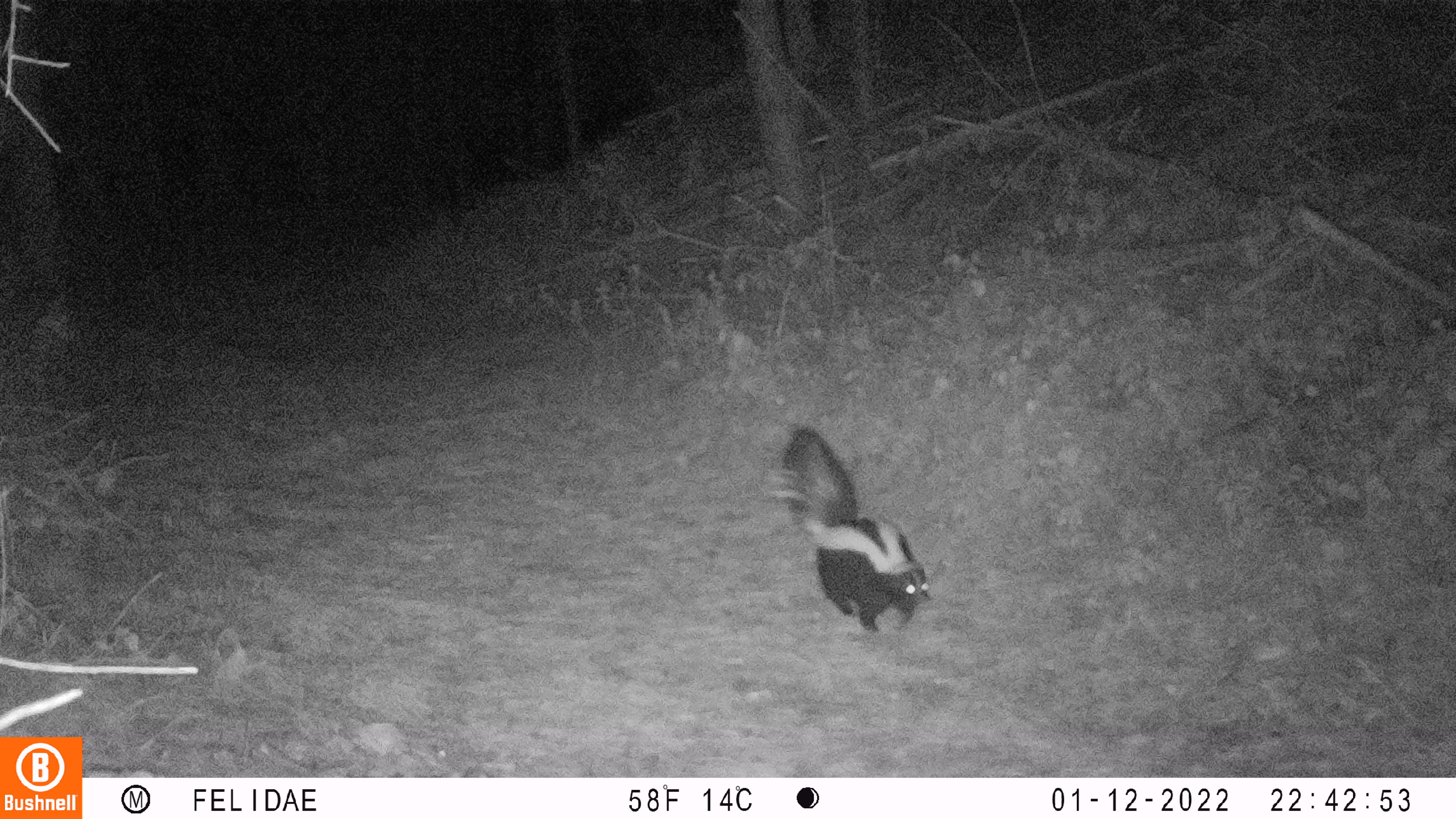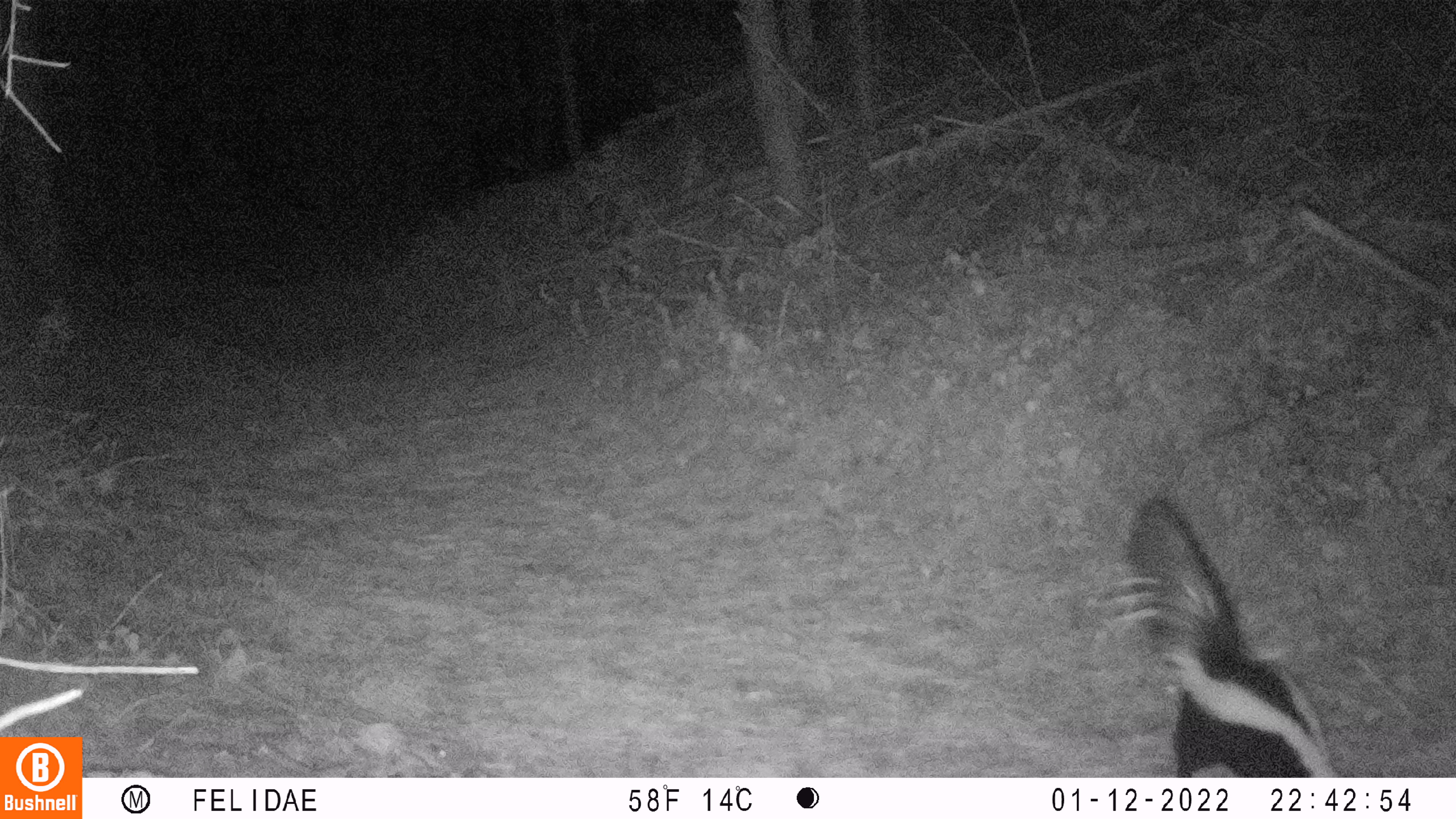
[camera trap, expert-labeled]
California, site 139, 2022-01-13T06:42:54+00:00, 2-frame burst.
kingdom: Animalia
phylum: Chordata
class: Mammalia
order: Carnivora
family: Mephitidae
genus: Mephitis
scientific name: Mephitis mephitis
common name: striped skunk